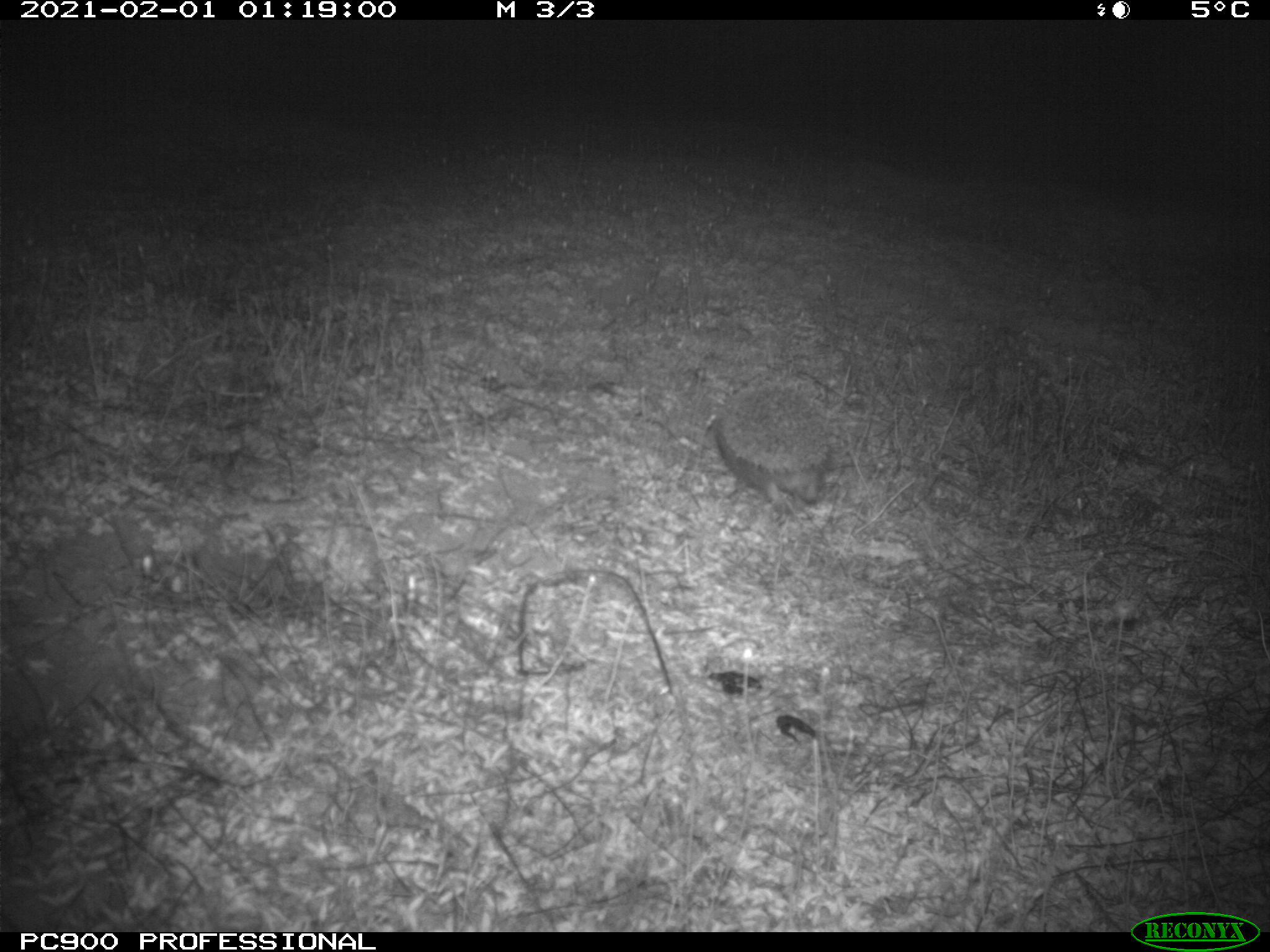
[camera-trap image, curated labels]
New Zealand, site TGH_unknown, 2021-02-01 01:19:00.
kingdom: Animalia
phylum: Chordata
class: Mammalia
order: Eulipotyphla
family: Erinaceidae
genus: Erinaceus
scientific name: Erinaceus europaeus europaeus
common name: european hedgehog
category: hedgehog